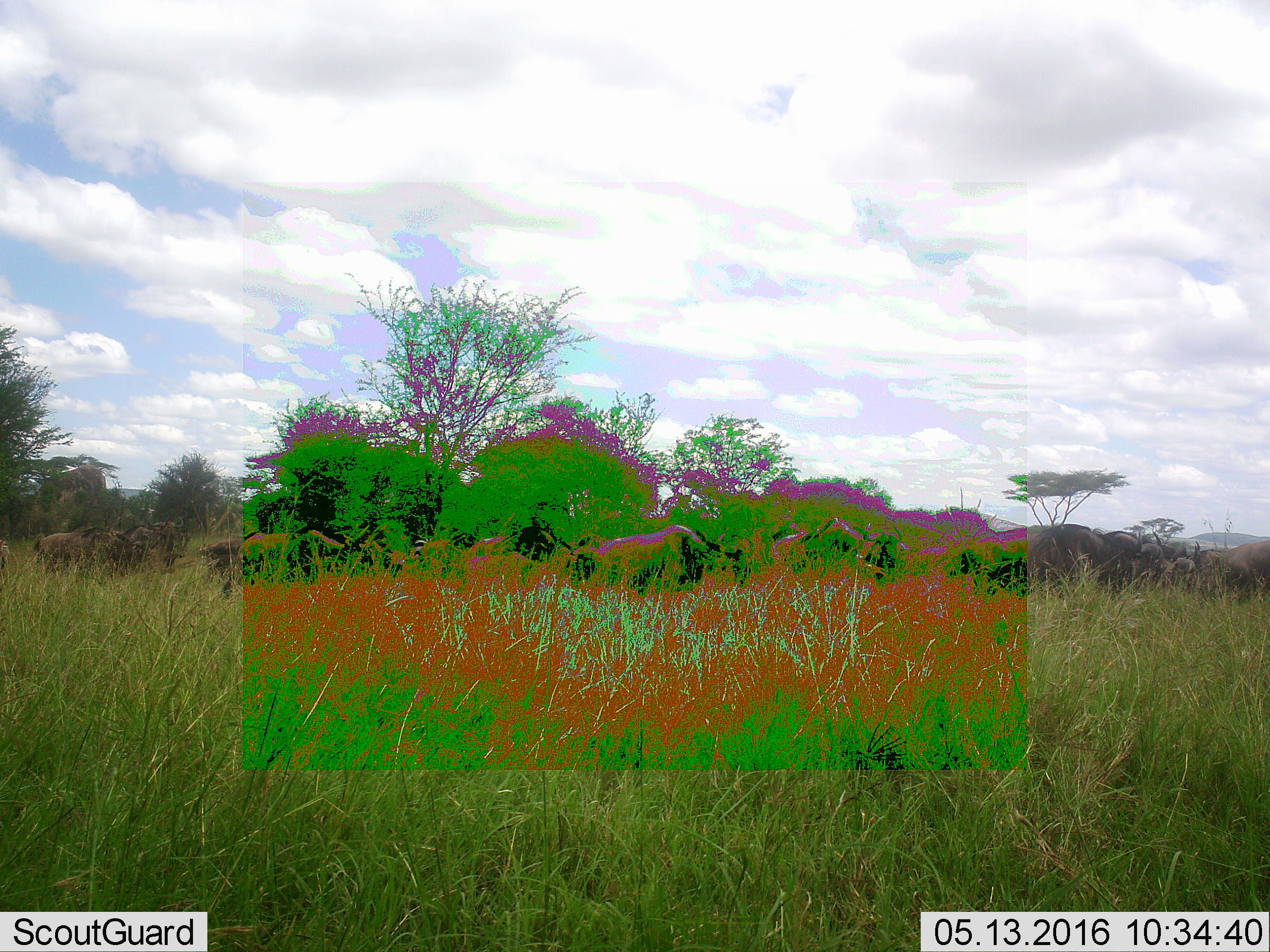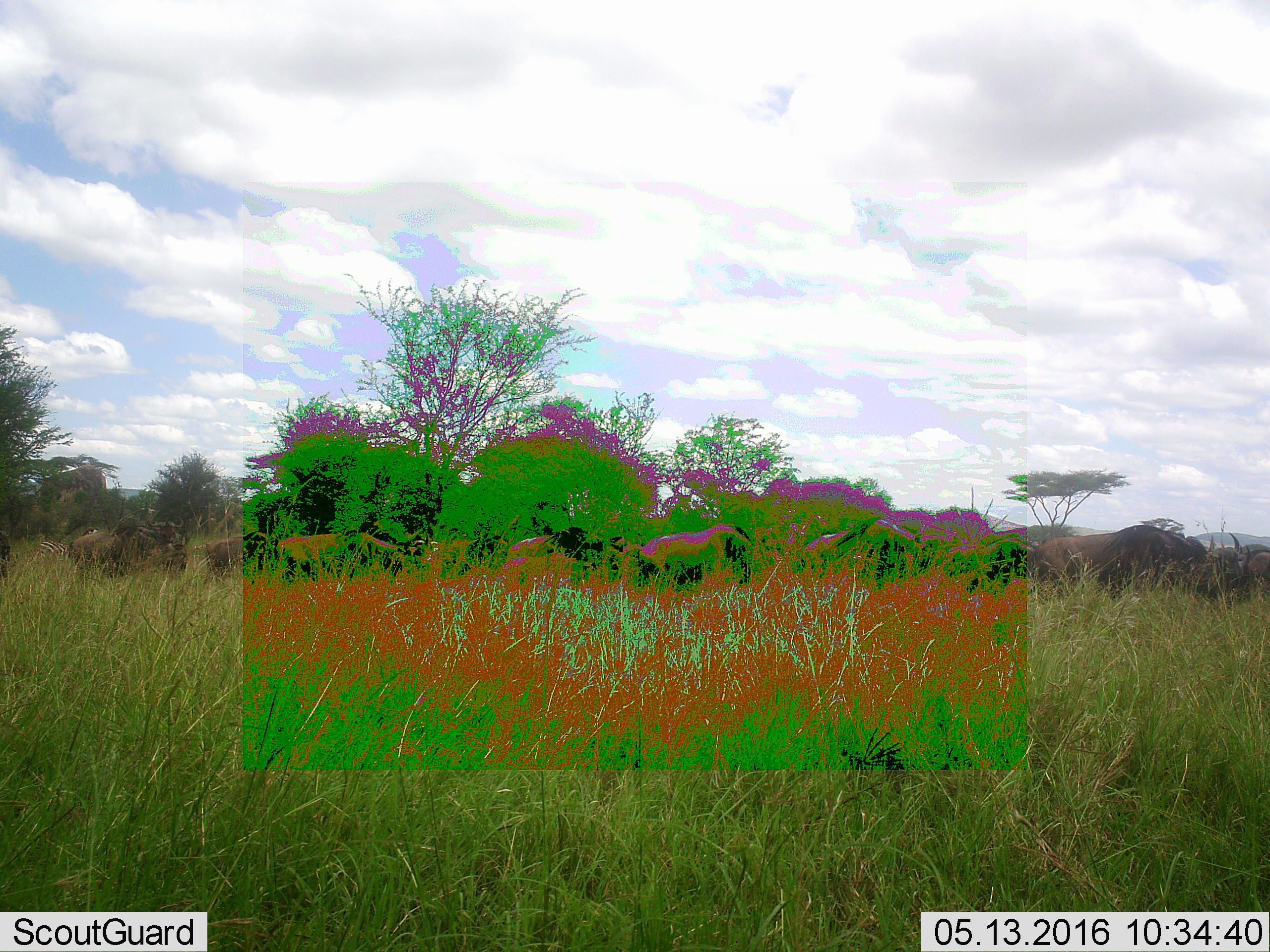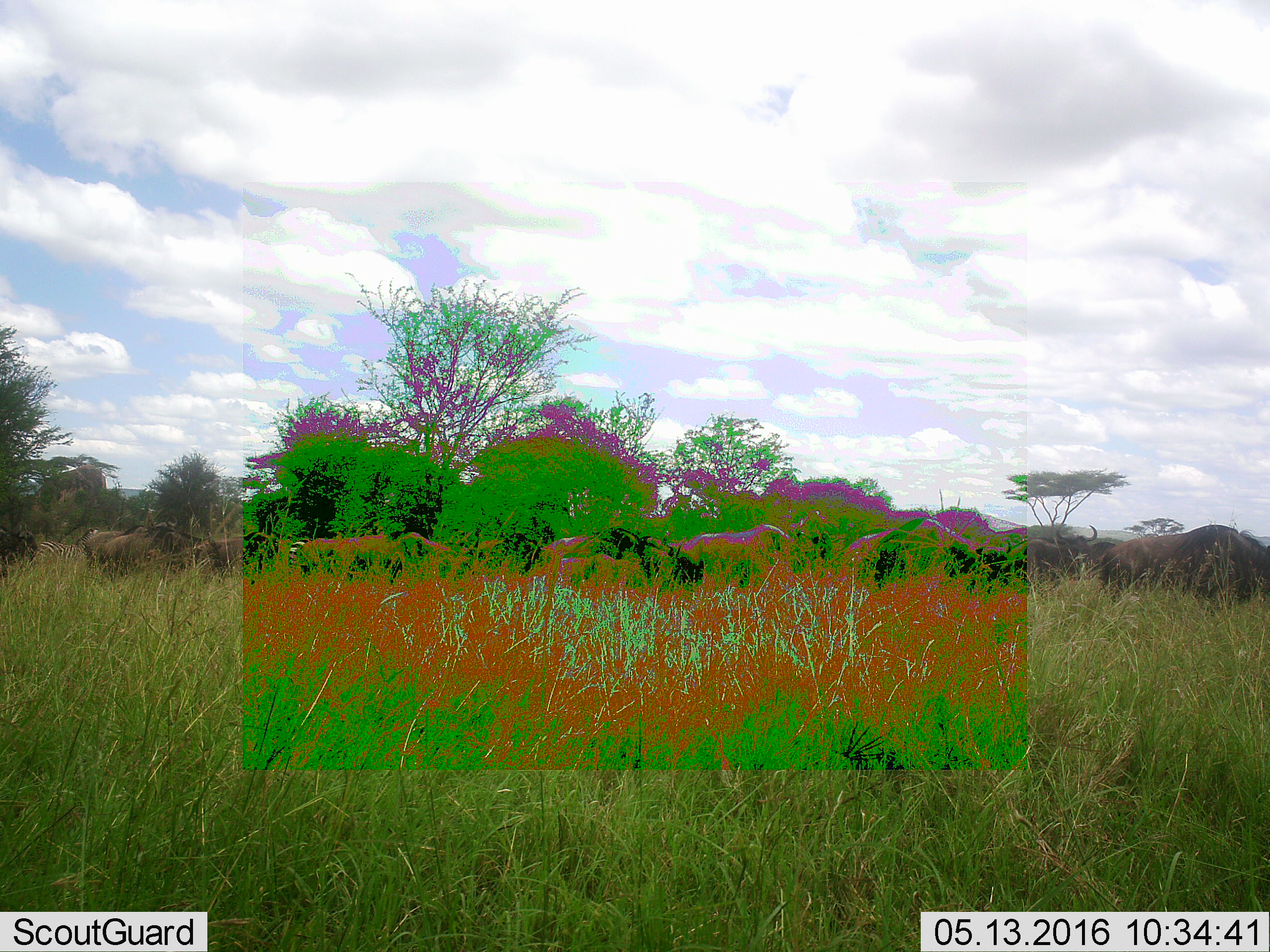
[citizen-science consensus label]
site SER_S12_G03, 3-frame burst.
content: unidentified animal